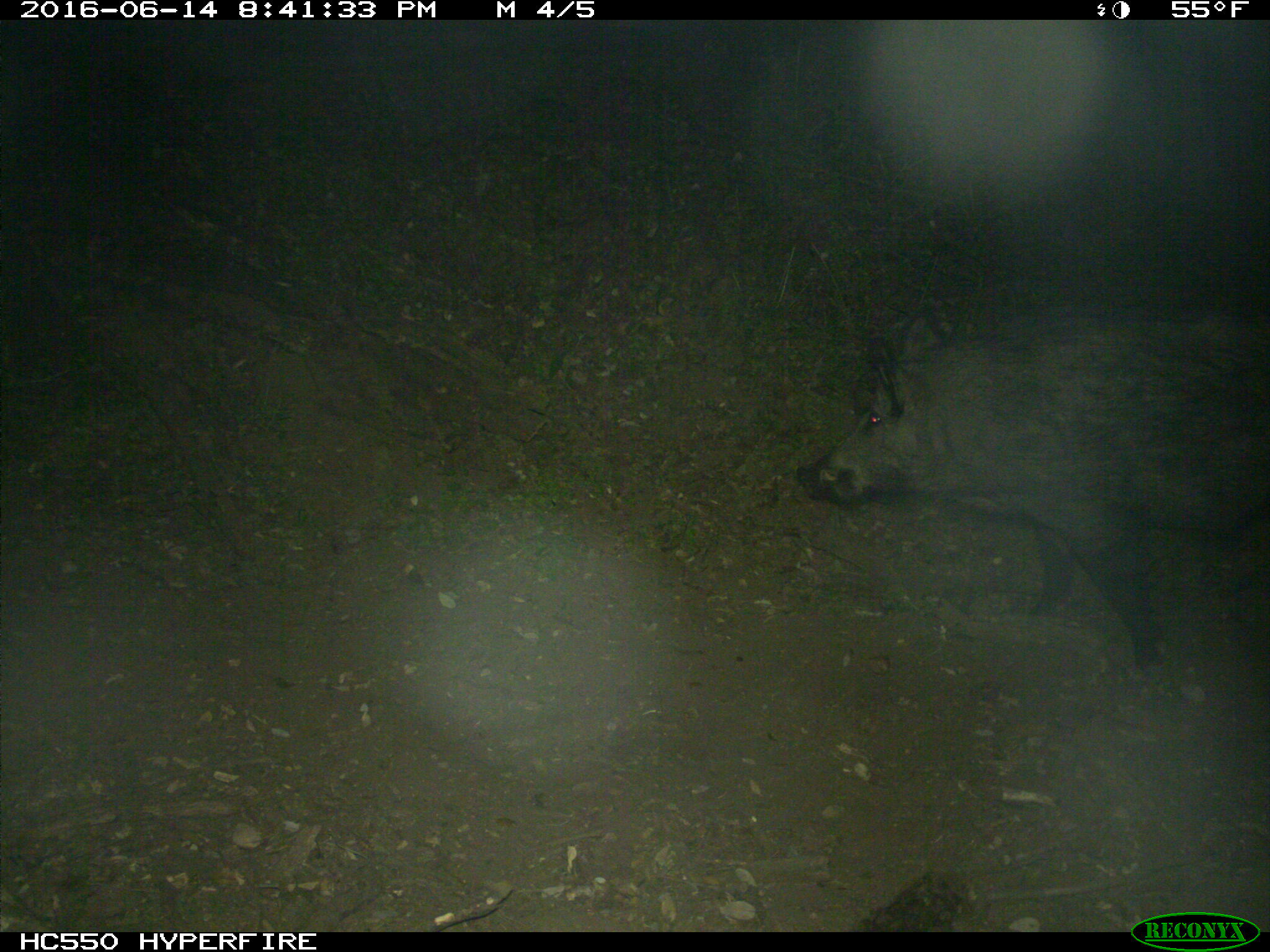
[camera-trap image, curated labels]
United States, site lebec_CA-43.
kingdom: Animalia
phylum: Chordata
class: Mammalia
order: Artiodactyla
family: Suidae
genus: Sus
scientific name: Sus scrofa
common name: wild boar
Sus scrofa (wild boar).